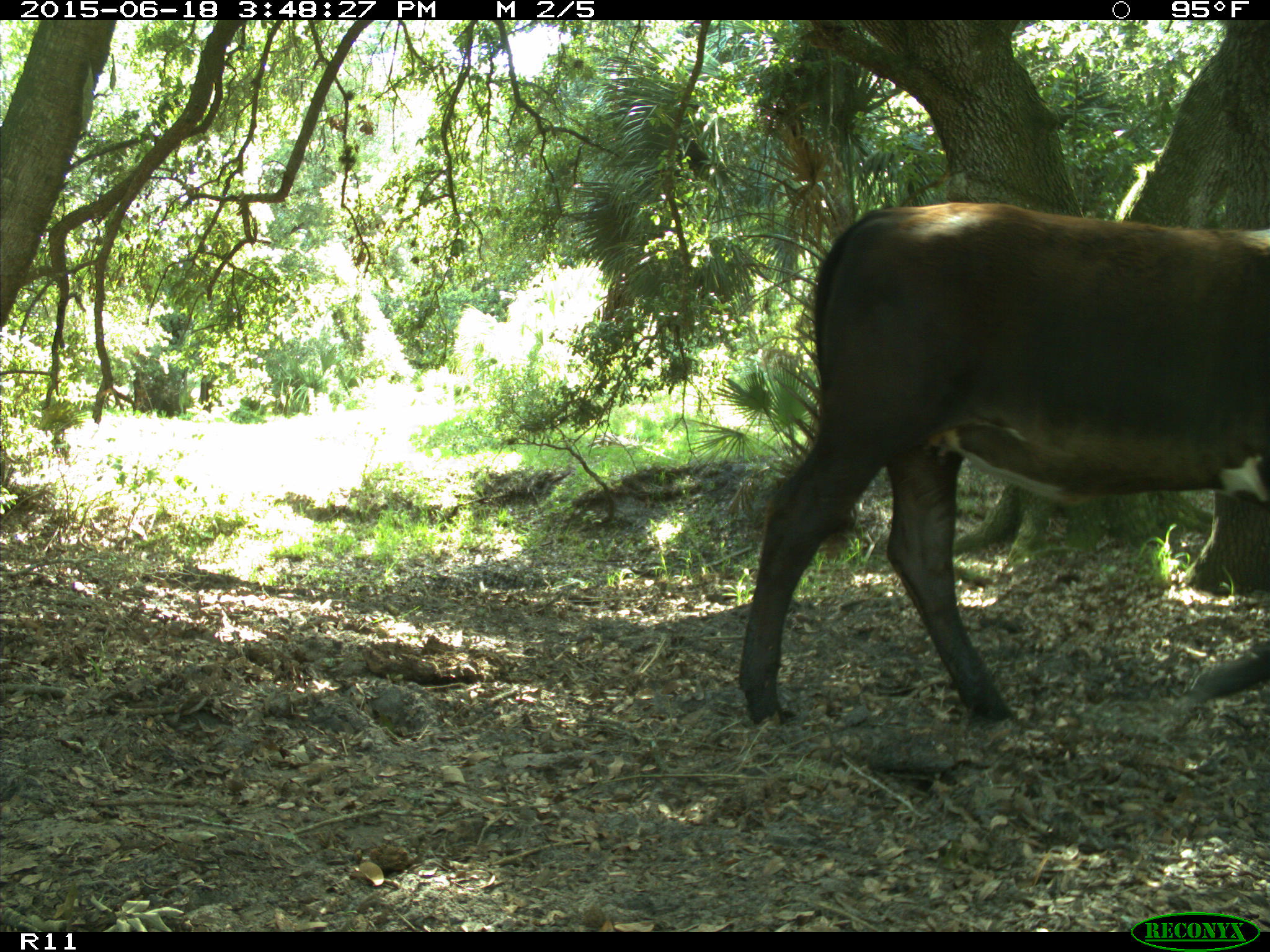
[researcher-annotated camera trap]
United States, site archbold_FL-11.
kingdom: Animalia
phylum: Chordata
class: Mammalia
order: Artiodactyla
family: Bovidae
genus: Bos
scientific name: Bos taurus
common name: domestic cow